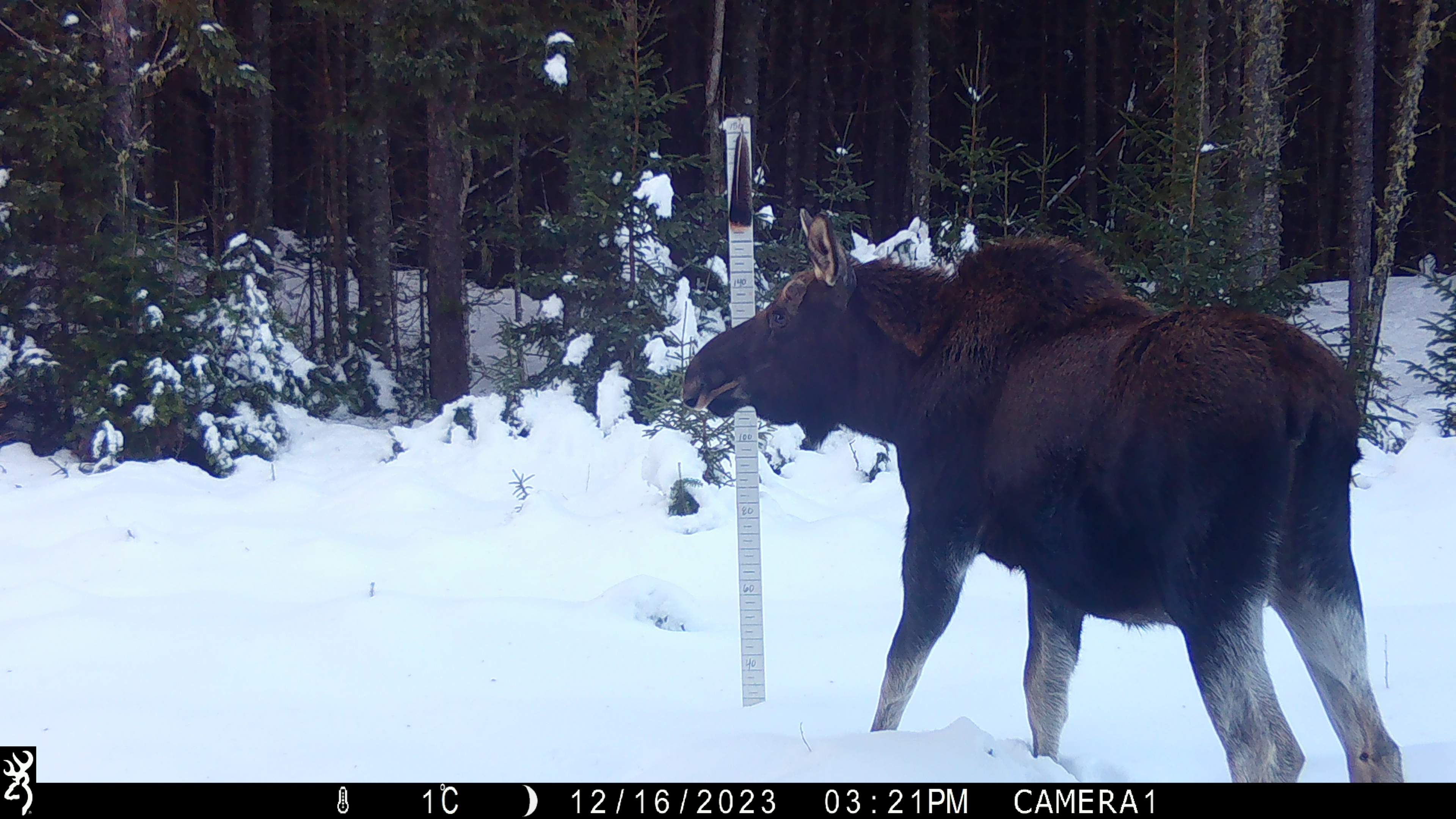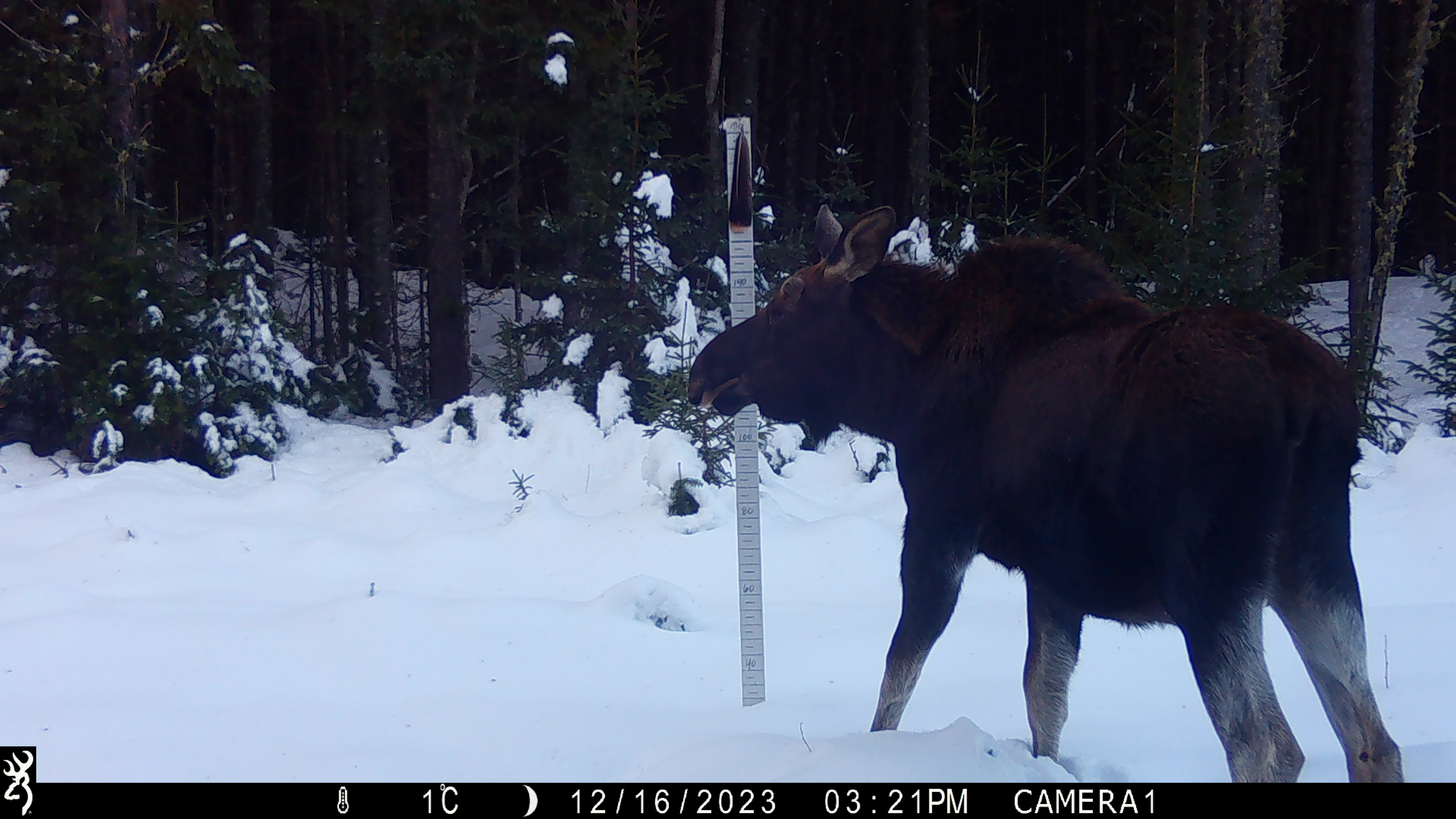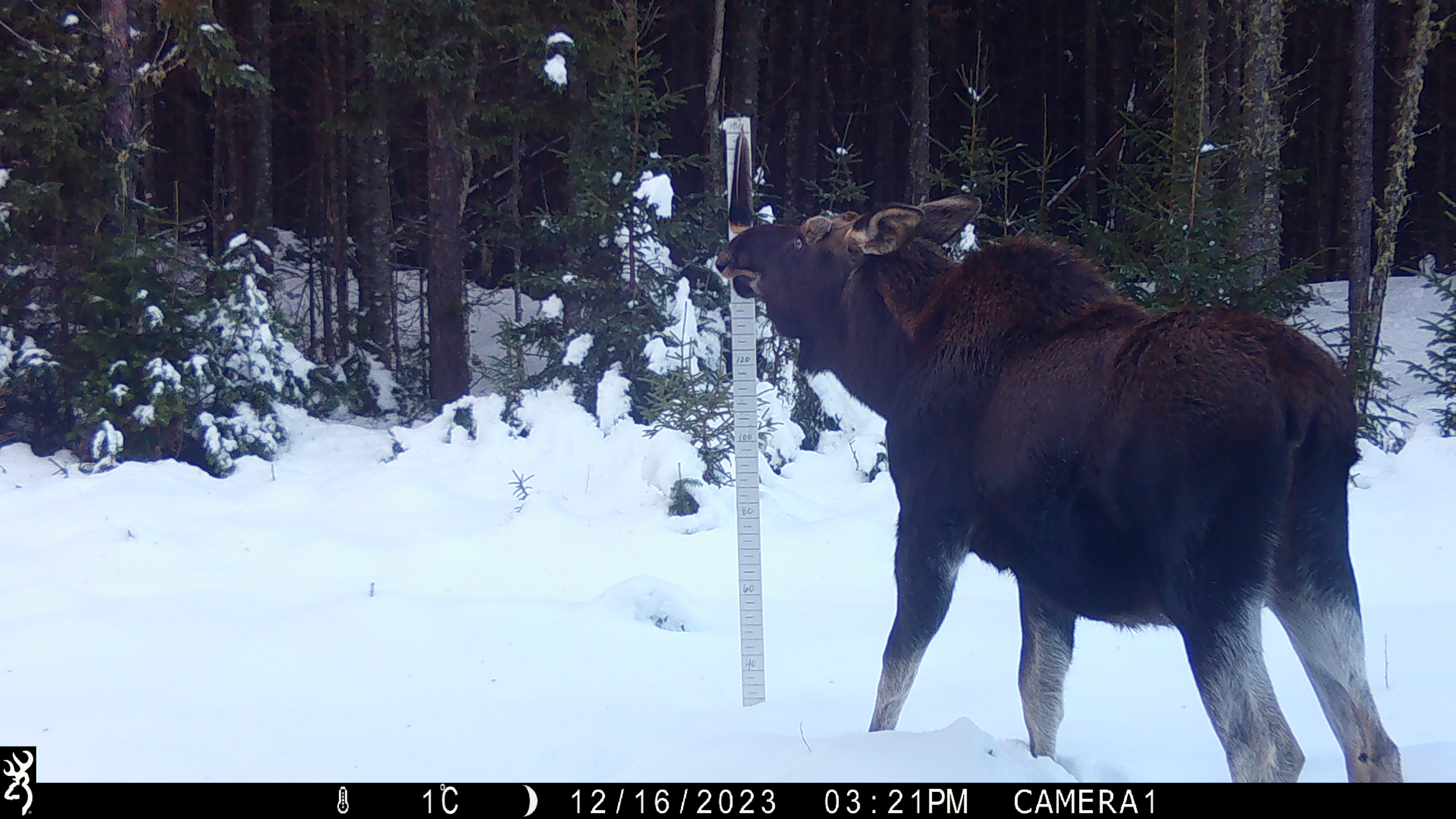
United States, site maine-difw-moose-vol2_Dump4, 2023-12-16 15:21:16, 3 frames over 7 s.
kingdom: Animalia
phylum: Chordata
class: Mammalia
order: Artiodactyla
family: Cervidae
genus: Alces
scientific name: Alces alces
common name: moose